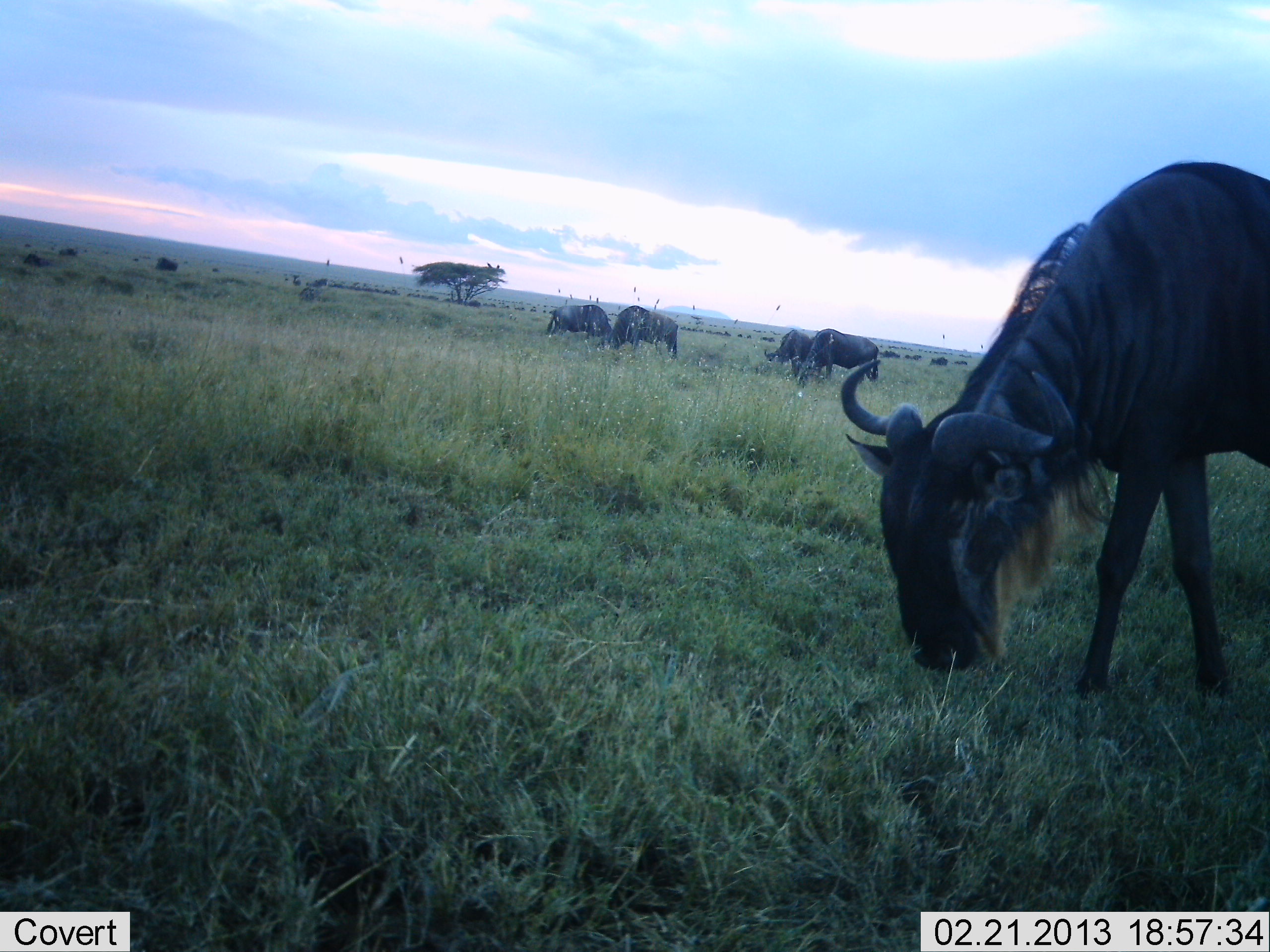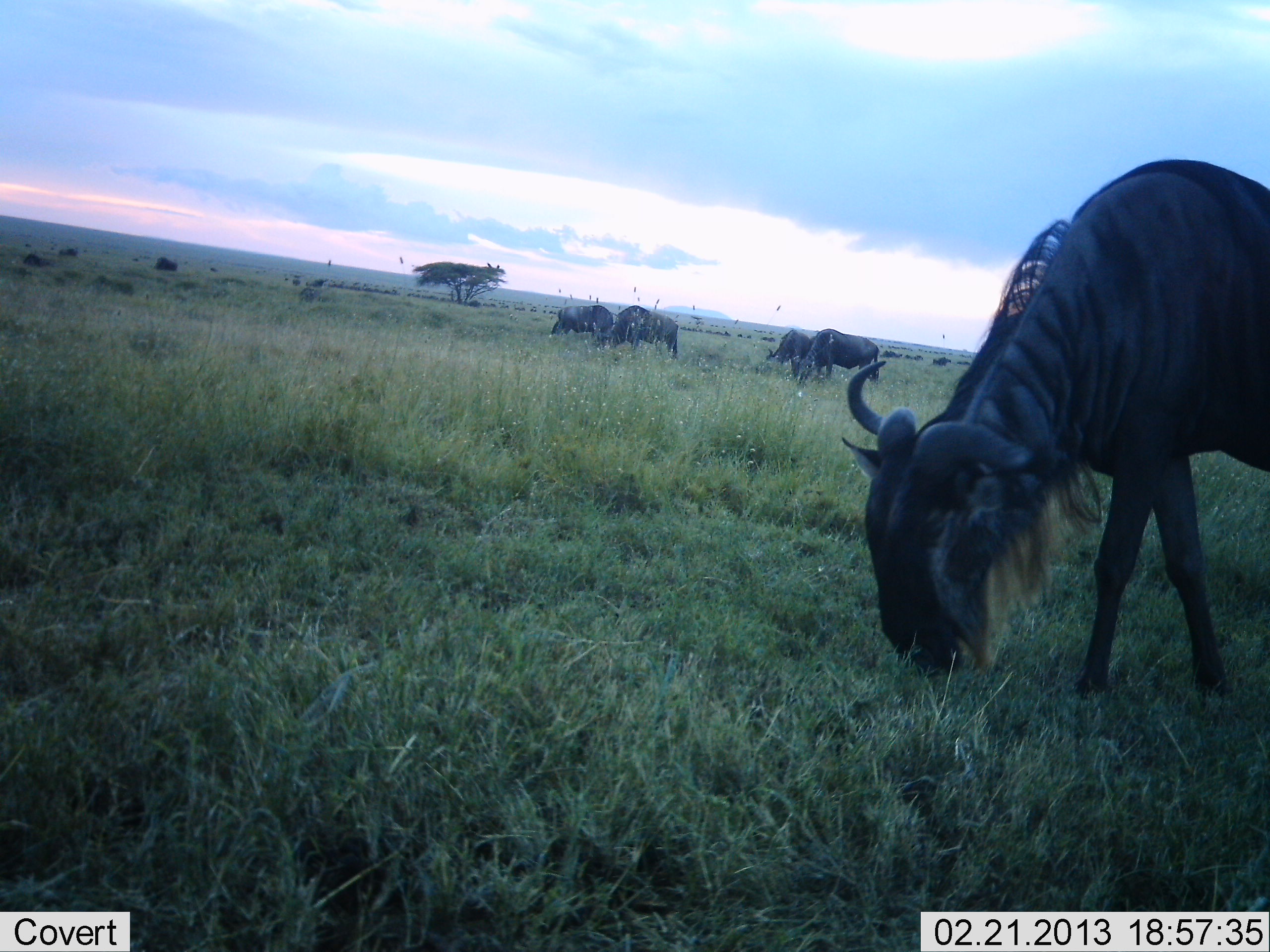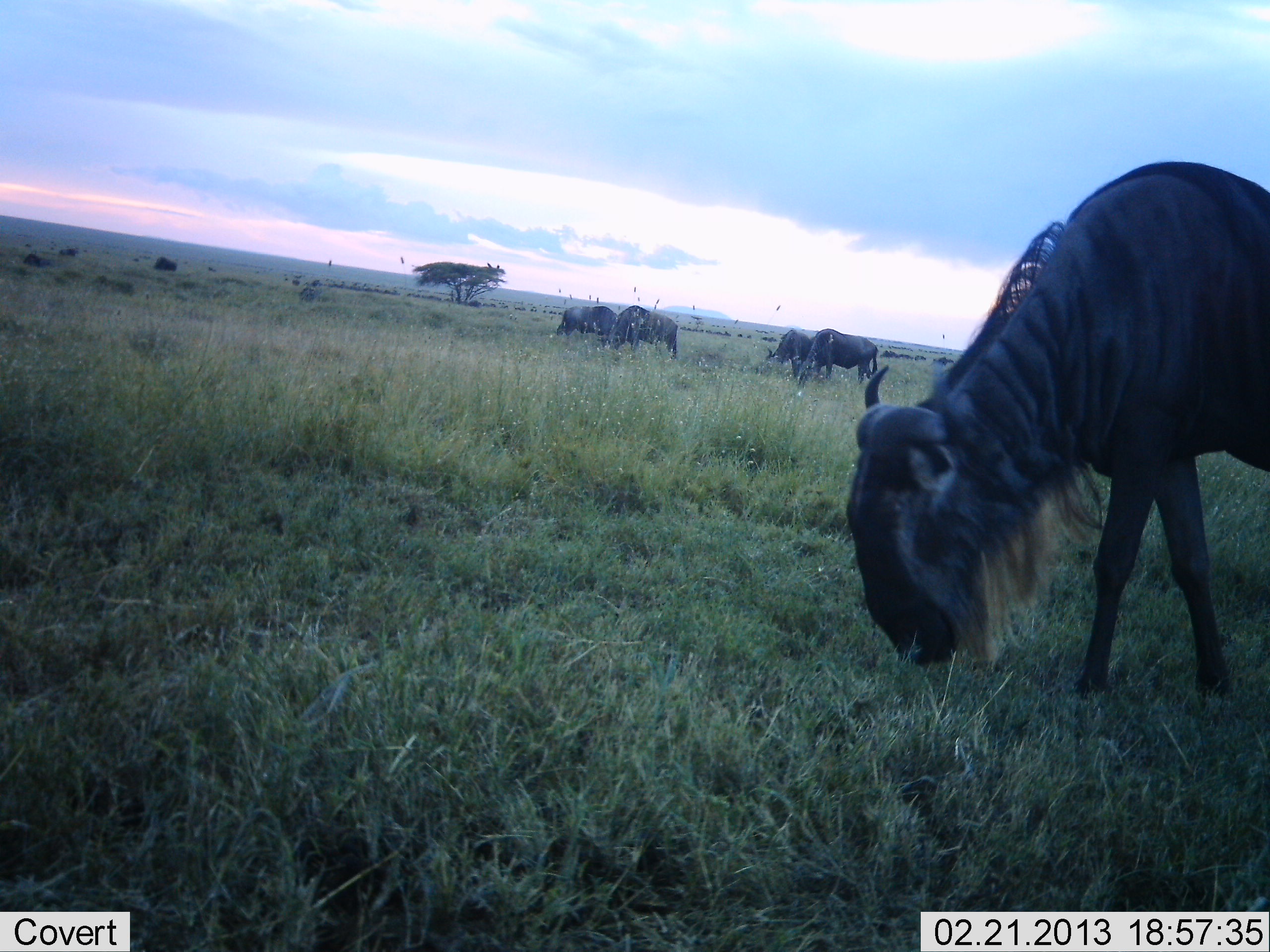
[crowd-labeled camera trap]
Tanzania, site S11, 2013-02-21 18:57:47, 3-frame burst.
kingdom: Animalia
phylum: Chordata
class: Mammalia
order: Artiodactyla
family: Bovidae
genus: Connochaetes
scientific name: Connochaetes taurinus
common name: blue wildebeest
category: wildebeest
Wildebeest (blue wildebeest) (Connochaetes taurinus), count 11-50. Behavior (volunteer vote fractions): standing 24%, resting 3%, moving 21%, interacting 3%. Young present (vote fraction): 0%. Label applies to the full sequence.